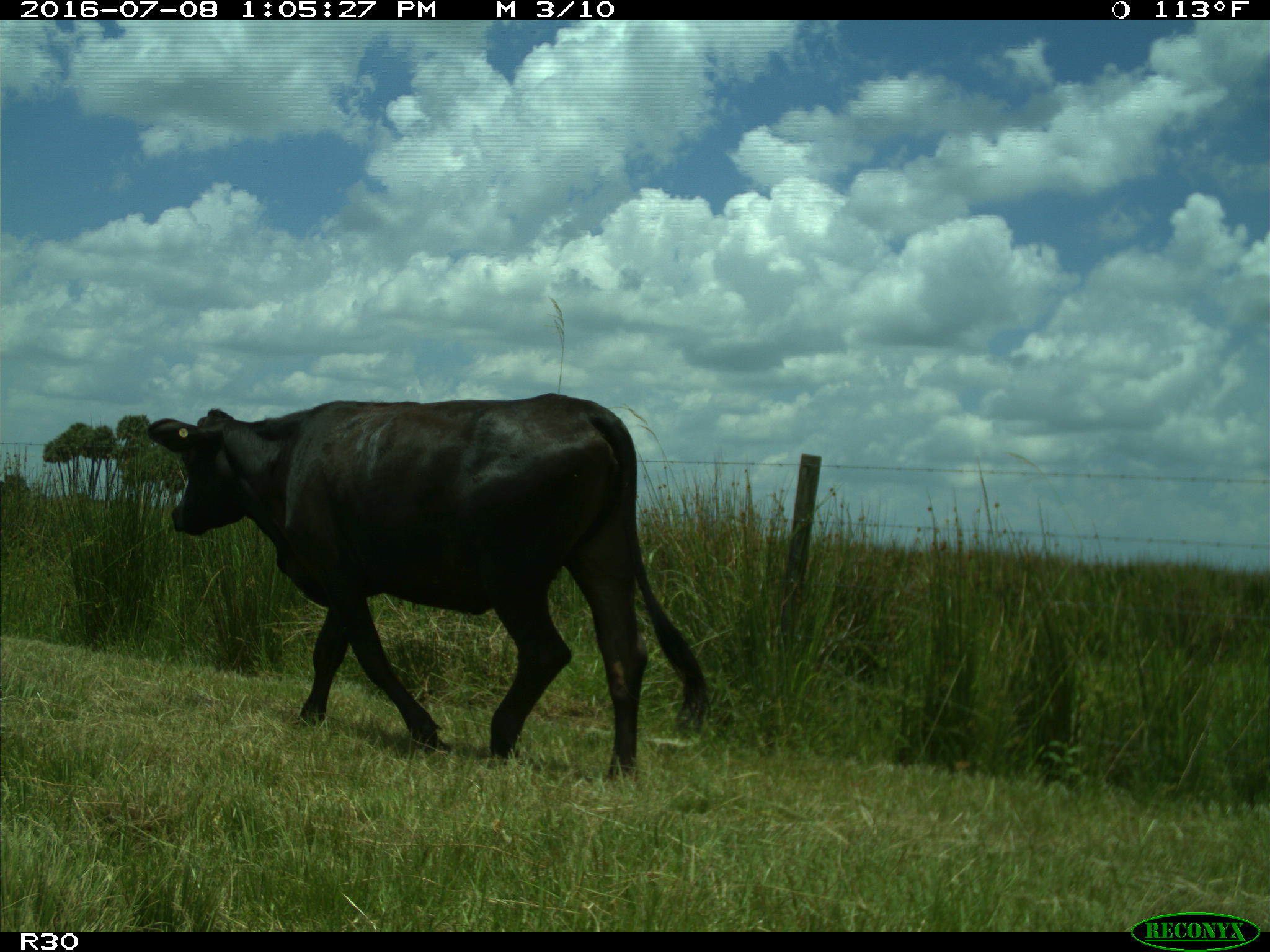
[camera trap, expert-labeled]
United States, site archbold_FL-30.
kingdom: Animalia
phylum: Chordata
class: Mammalia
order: Artiodactyla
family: Bovidae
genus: Bos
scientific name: Bos taurus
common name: domestic cow